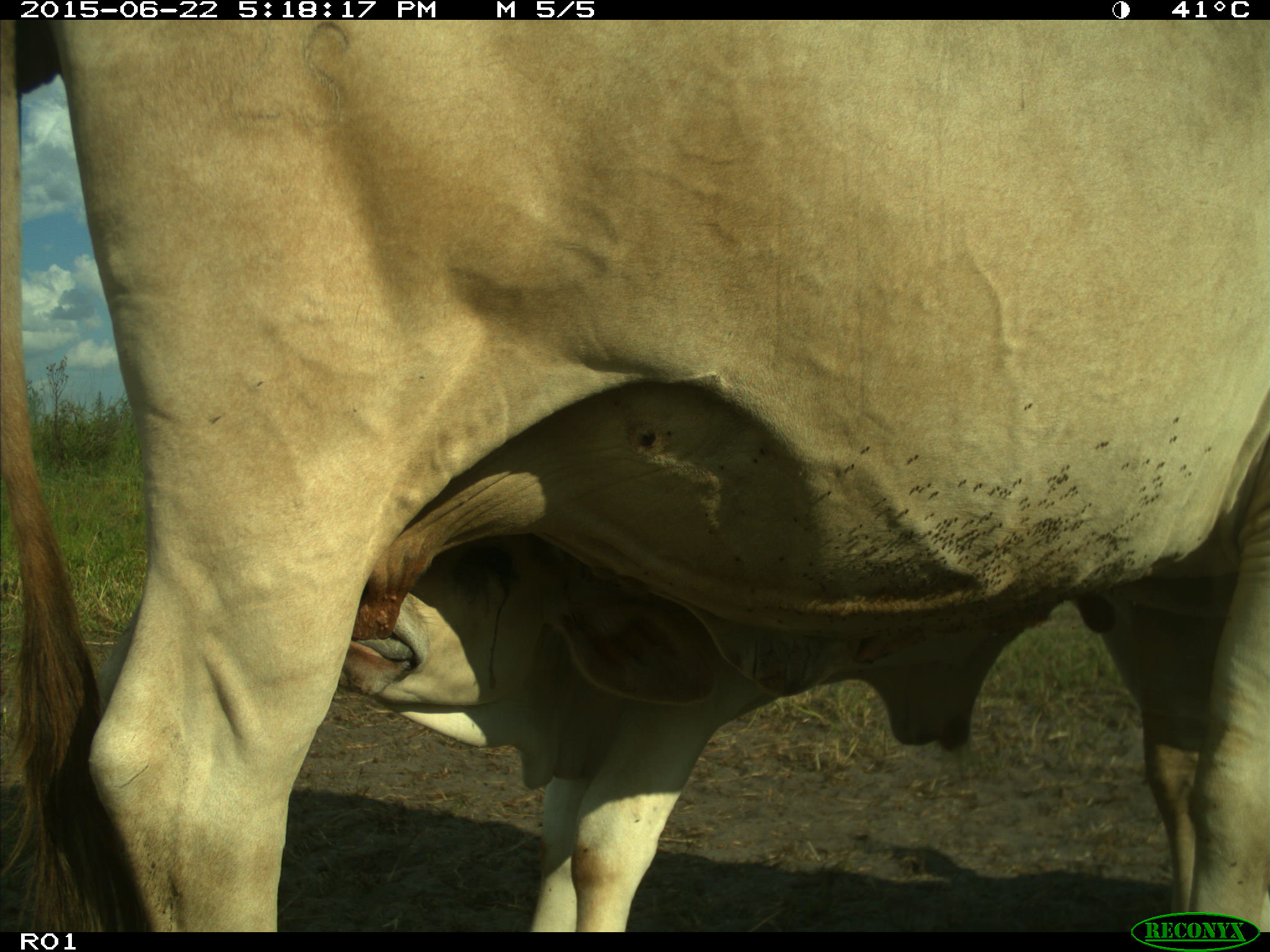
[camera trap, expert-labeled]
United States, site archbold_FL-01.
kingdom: Animalia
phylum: Chordata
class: Mammalia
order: Artiodactyla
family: Bovidae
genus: Bos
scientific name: Bos taurus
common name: domestic cow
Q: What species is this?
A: Bos taurus (domestic cow).